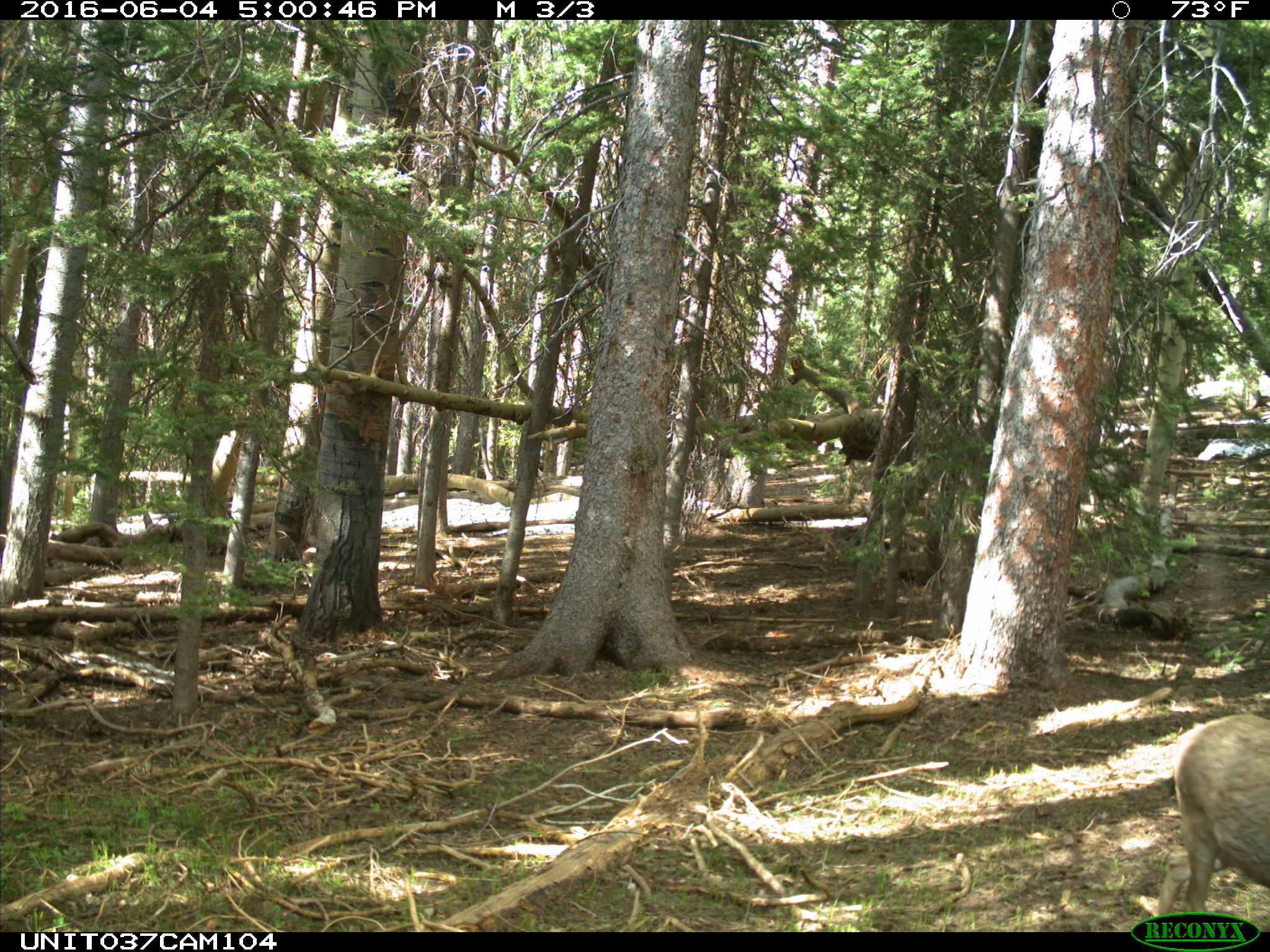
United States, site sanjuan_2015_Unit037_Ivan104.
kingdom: Animalia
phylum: Chordata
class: Mammalia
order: Artiodactyla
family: Cervidae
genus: Odocoileus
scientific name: Odocoileus hemionus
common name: mule deer